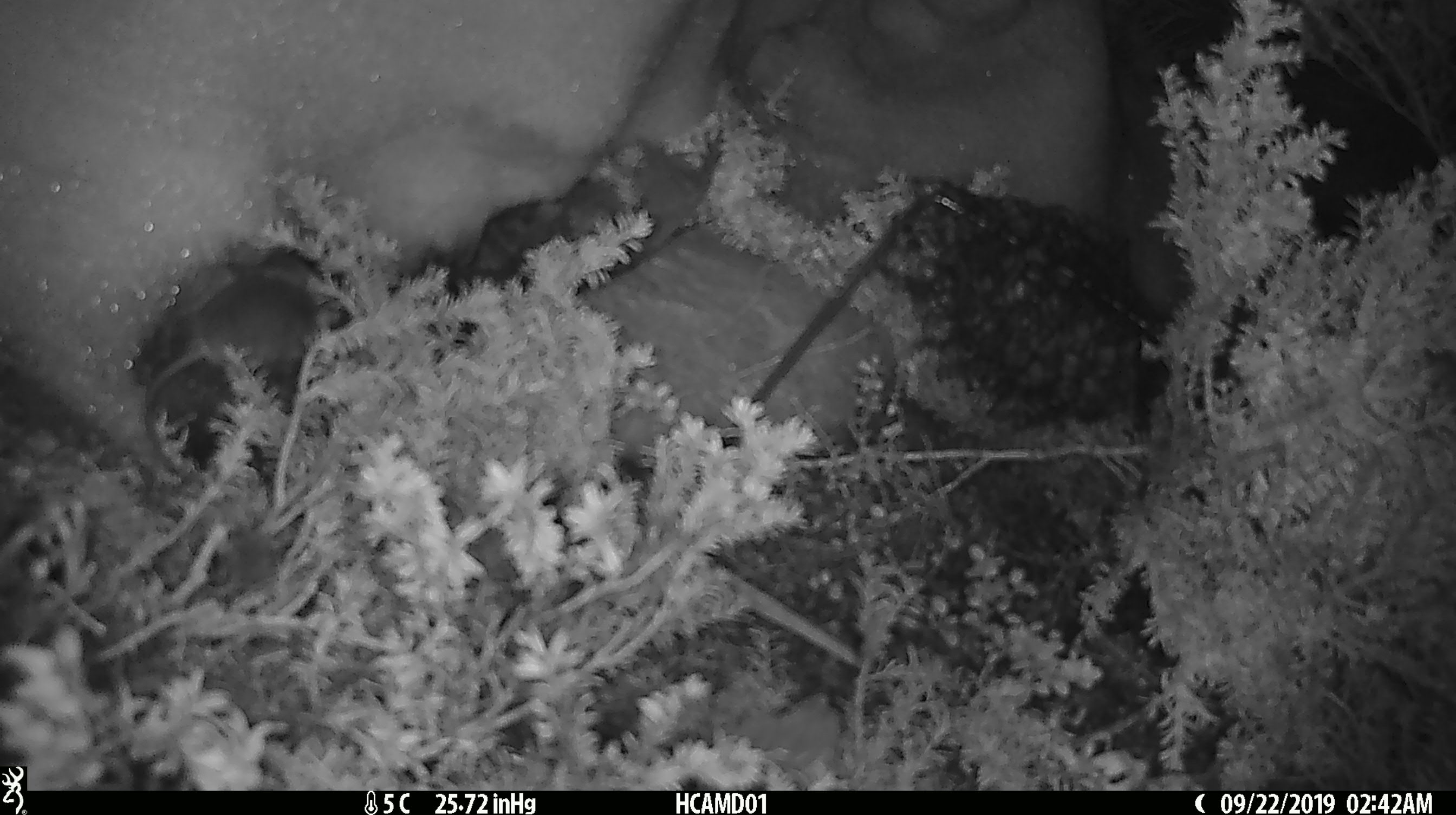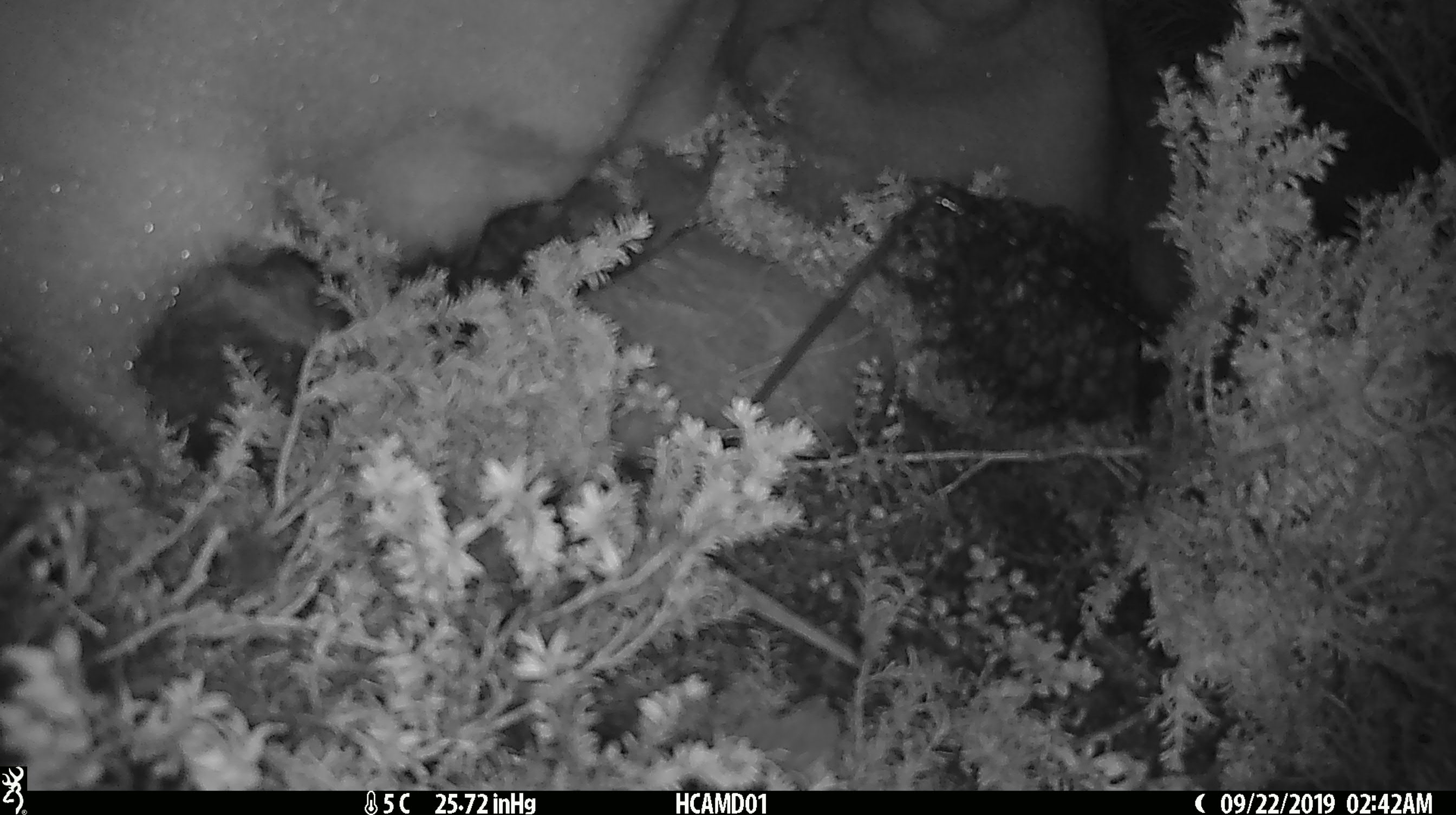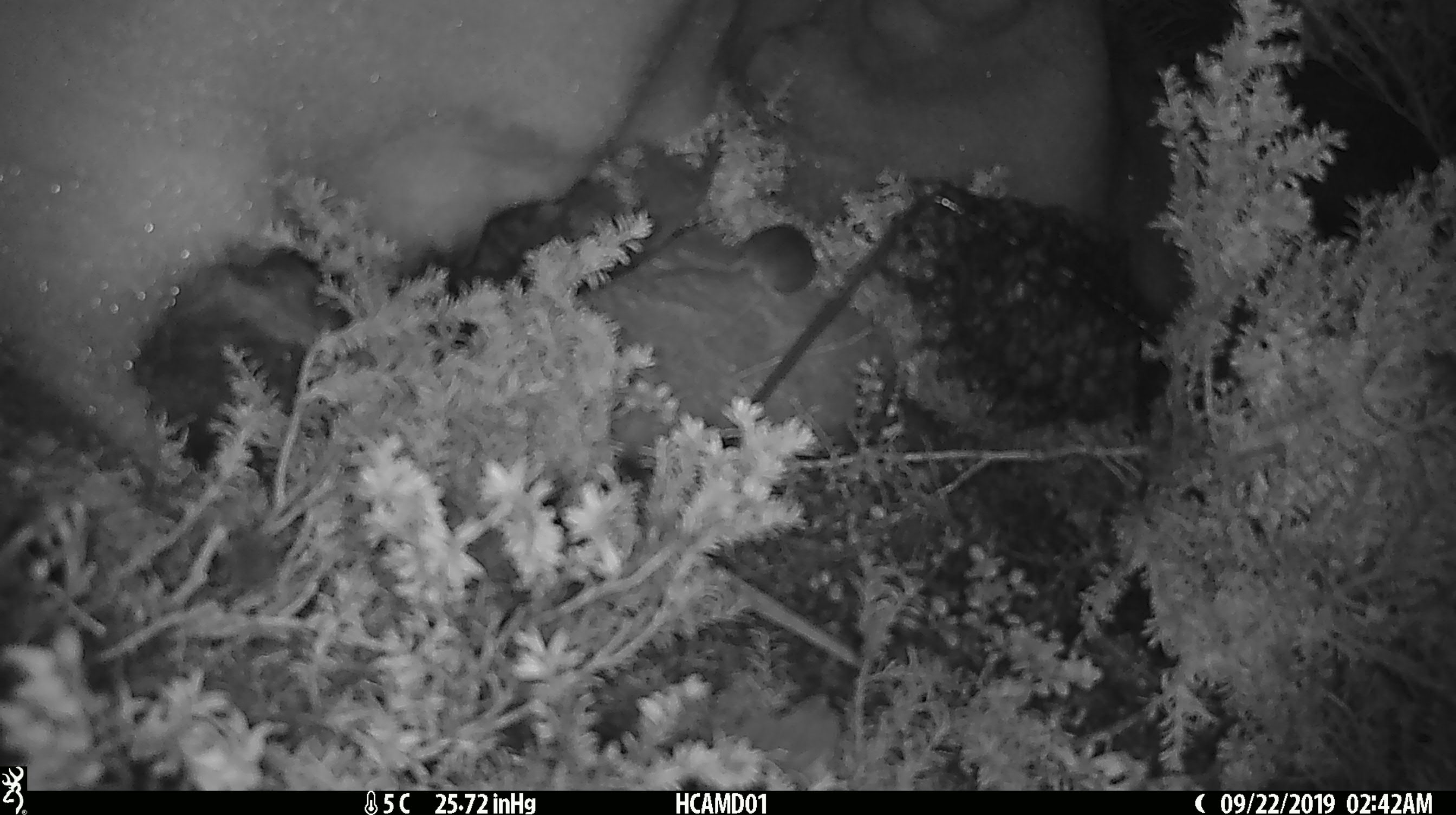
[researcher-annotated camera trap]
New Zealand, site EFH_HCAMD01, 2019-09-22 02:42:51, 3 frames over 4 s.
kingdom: Animalia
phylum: Chordata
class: Mammalia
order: Rodentia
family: Muridae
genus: Mus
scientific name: Mus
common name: mouse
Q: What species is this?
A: Mouse (Mus).